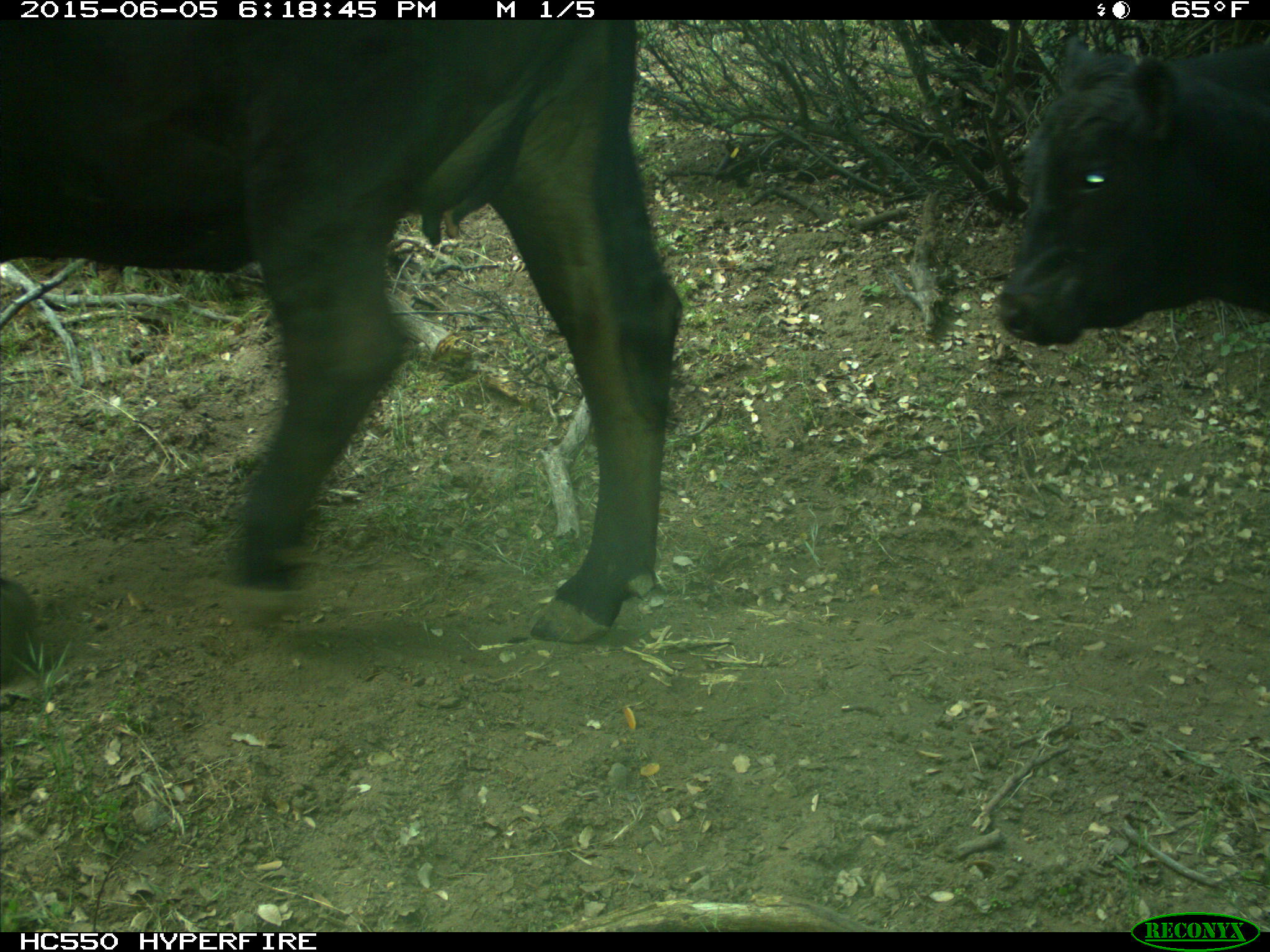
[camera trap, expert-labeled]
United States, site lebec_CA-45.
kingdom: Animalia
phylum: Chordata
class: Mammalia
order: Artiodactyla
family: Bovidae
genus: Bos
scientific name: Bos taurus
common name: domestic cow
Bos taurus (domestic cow).